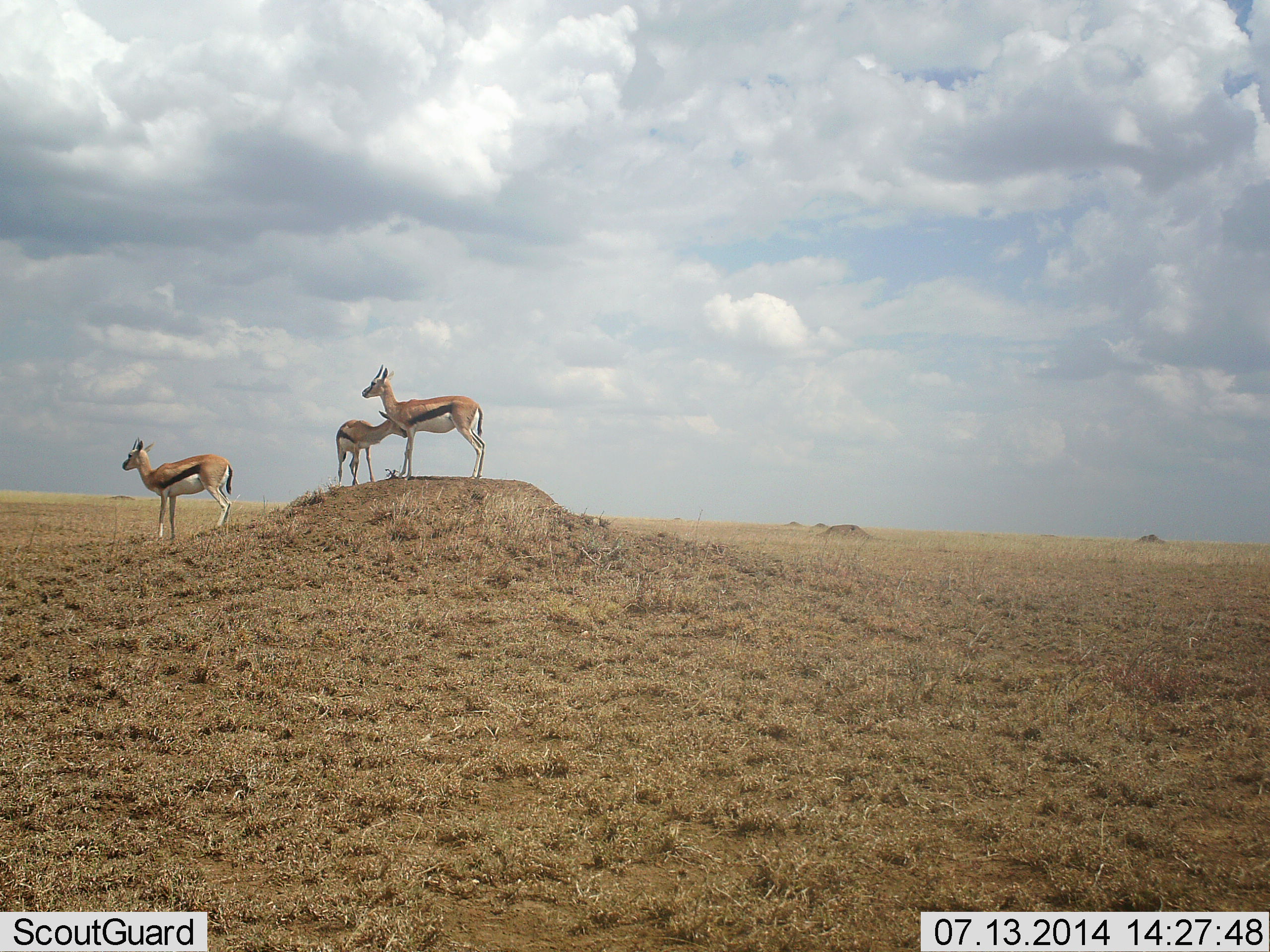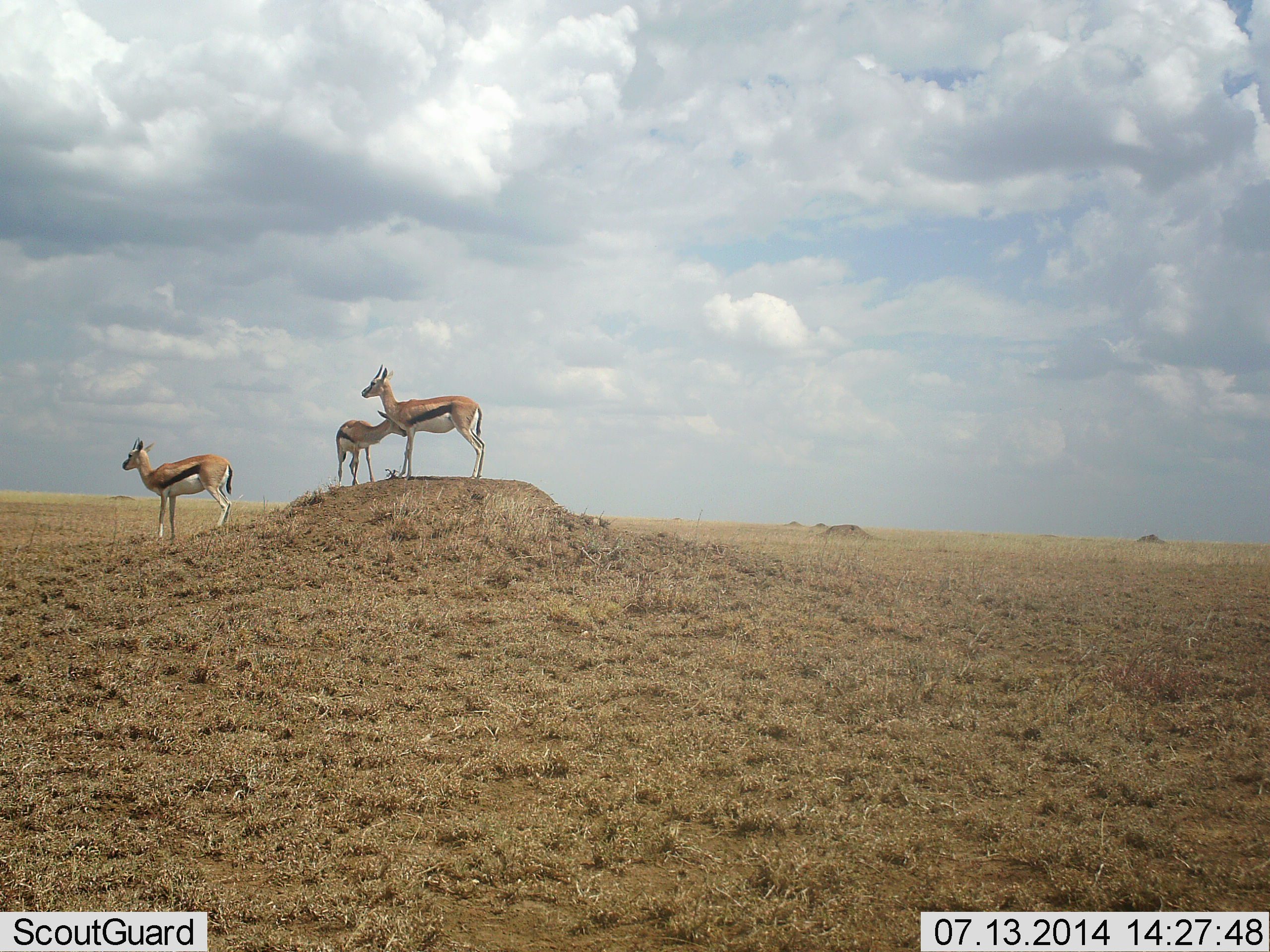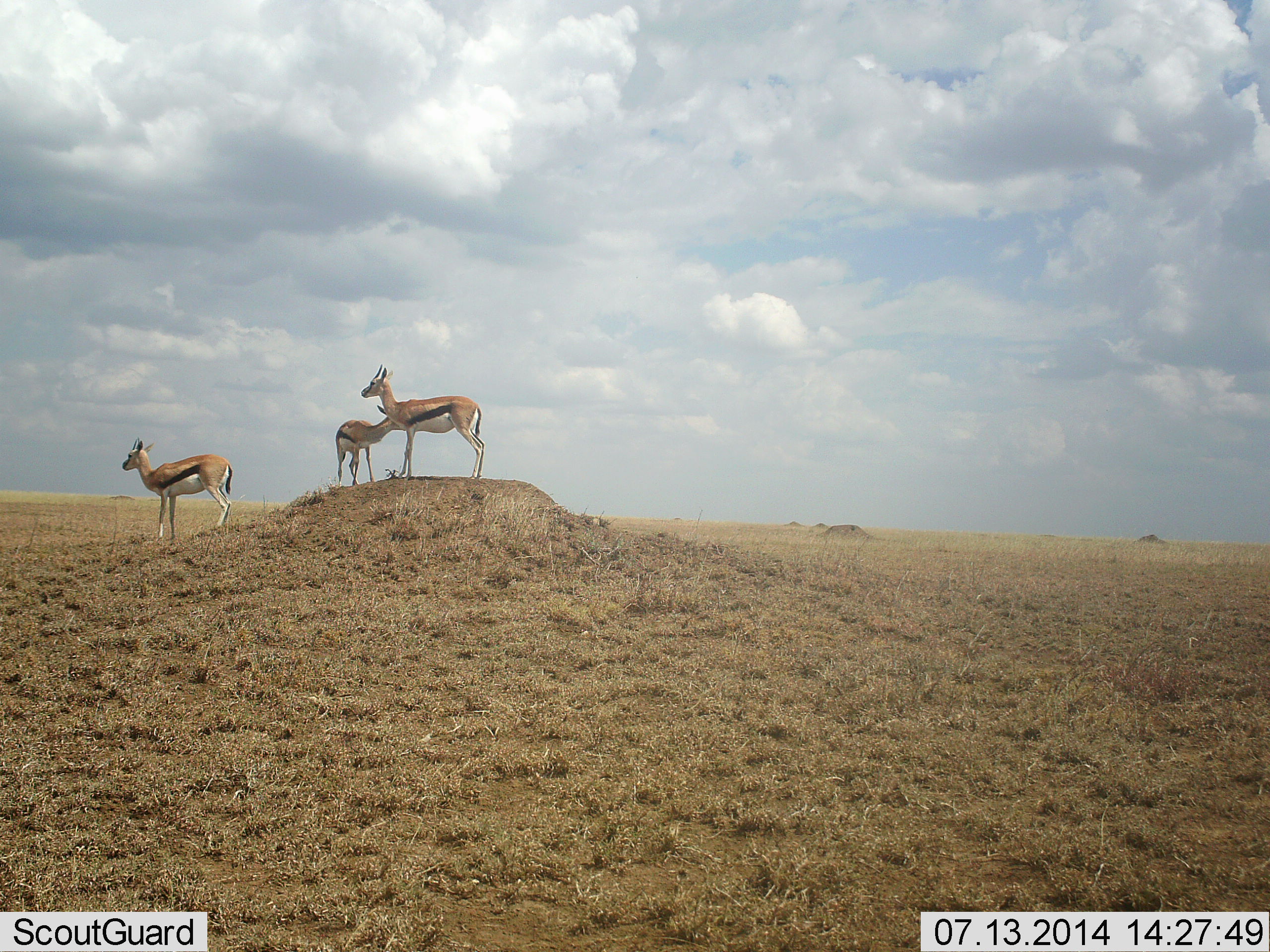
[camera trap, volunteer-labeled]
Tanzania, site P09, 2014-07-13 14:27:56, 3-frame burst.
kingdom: Animalia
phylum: Chordata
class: Mammalia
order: Artiodactyla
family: Bovidae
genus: Eudorcas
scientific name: Eudorcas thomsonii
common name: thomson's gazelle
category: gazellethomsons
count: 3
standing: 90%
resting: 10%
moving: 0%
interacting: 10%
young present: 10%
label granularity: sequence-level